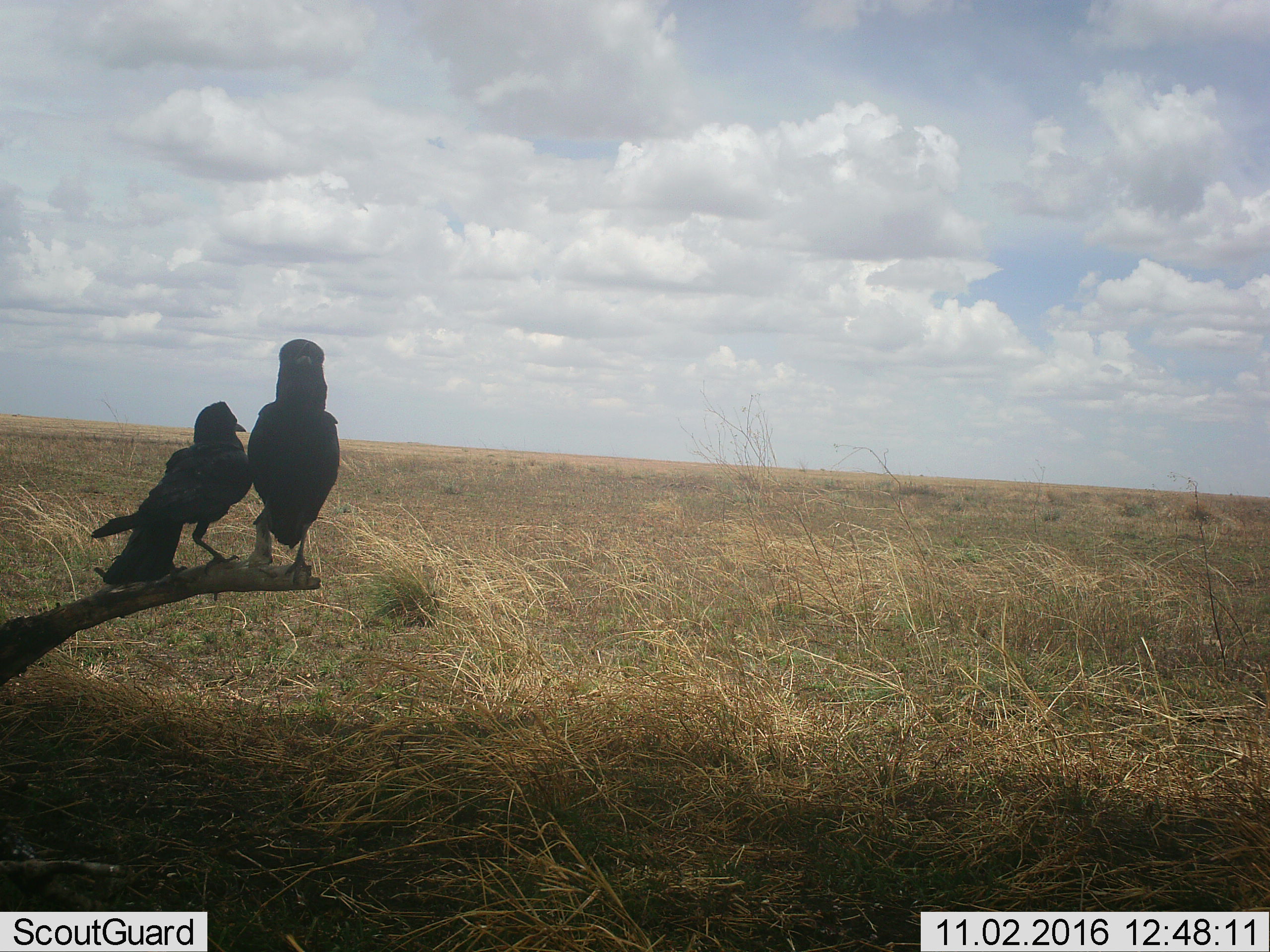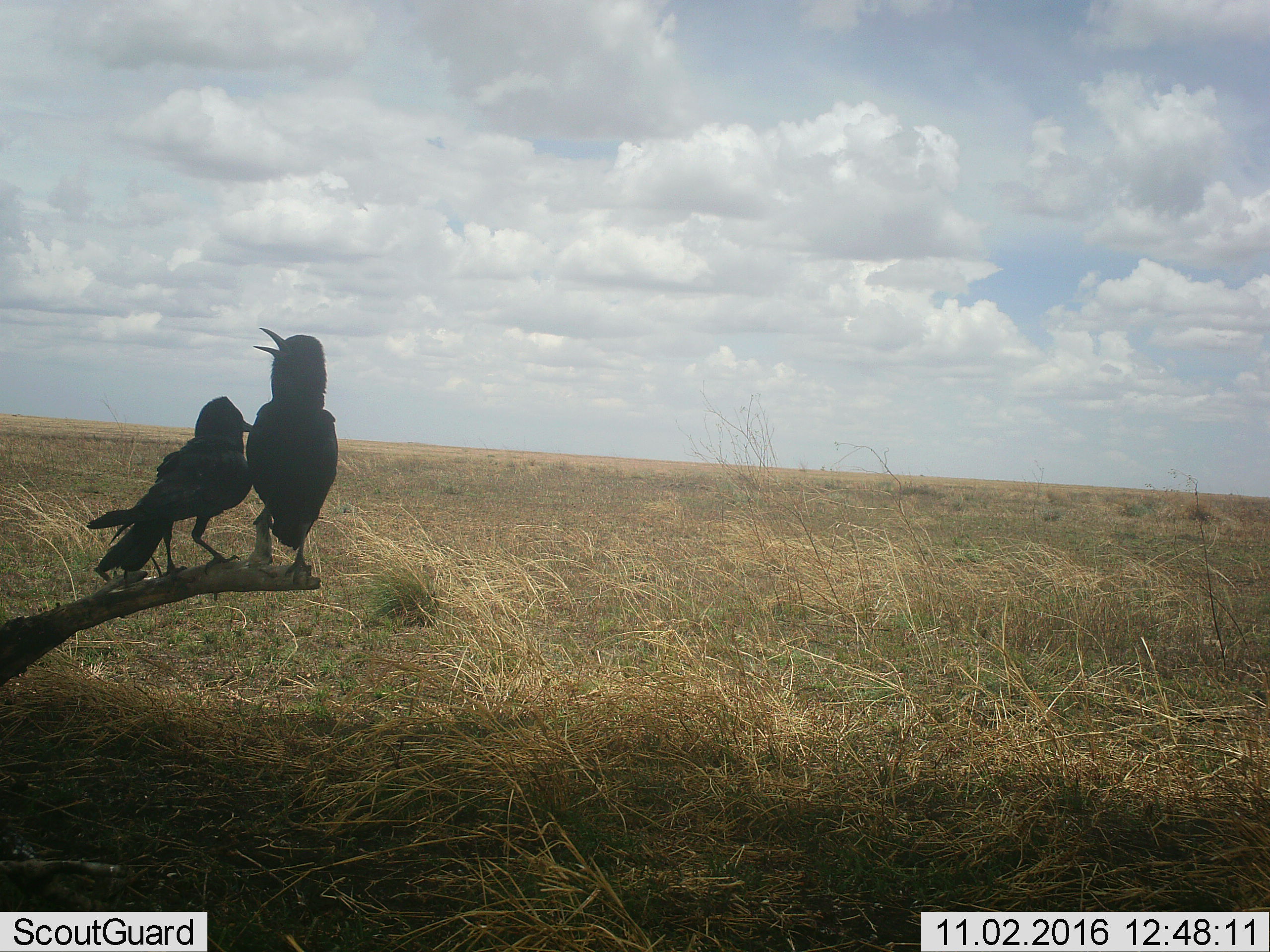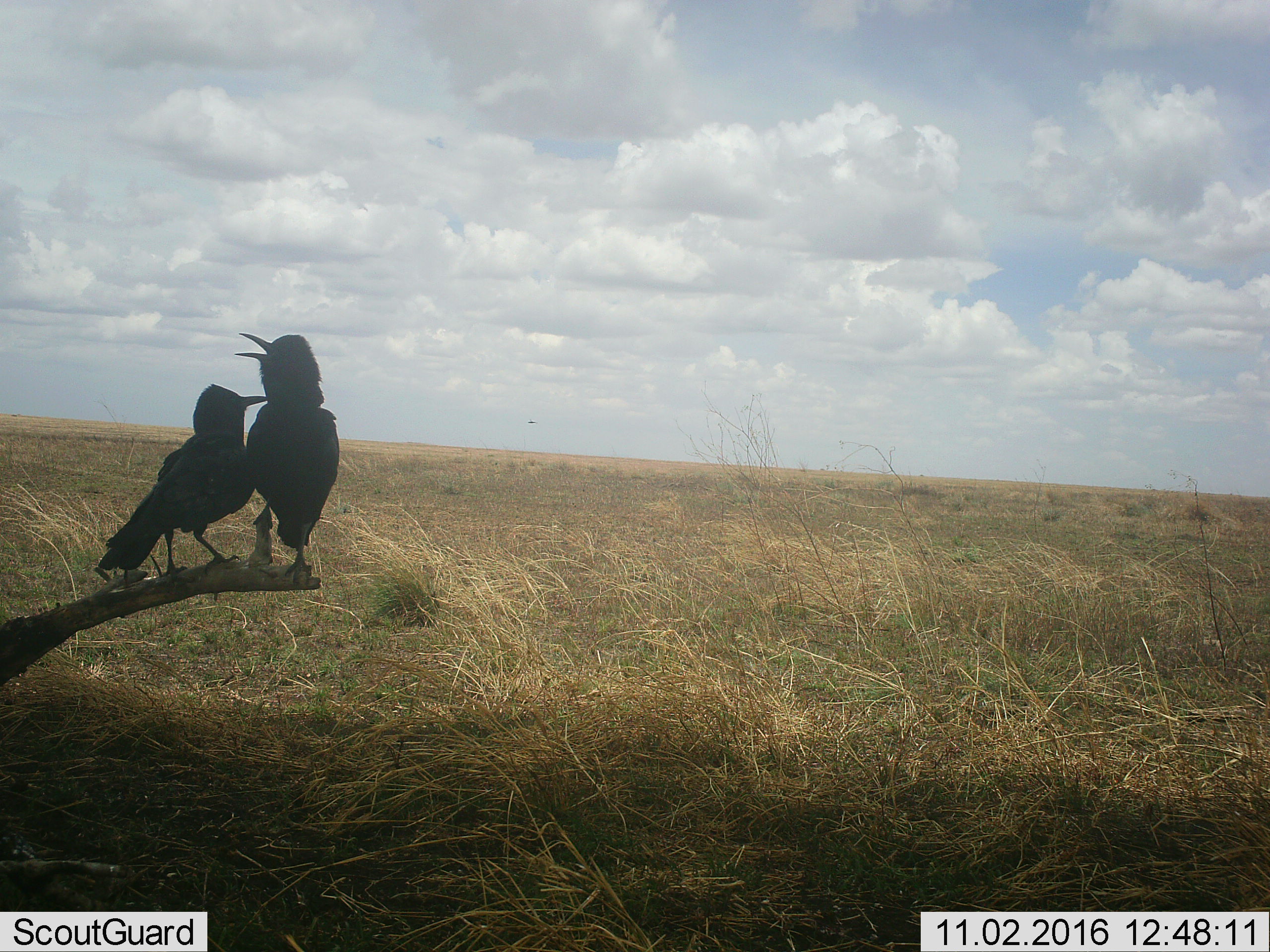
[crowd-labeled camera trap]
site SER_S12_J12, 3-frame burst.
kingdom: Animalia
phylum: Chordata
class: Aves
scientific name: Aves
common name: bird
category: birdother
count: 2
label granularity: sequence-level